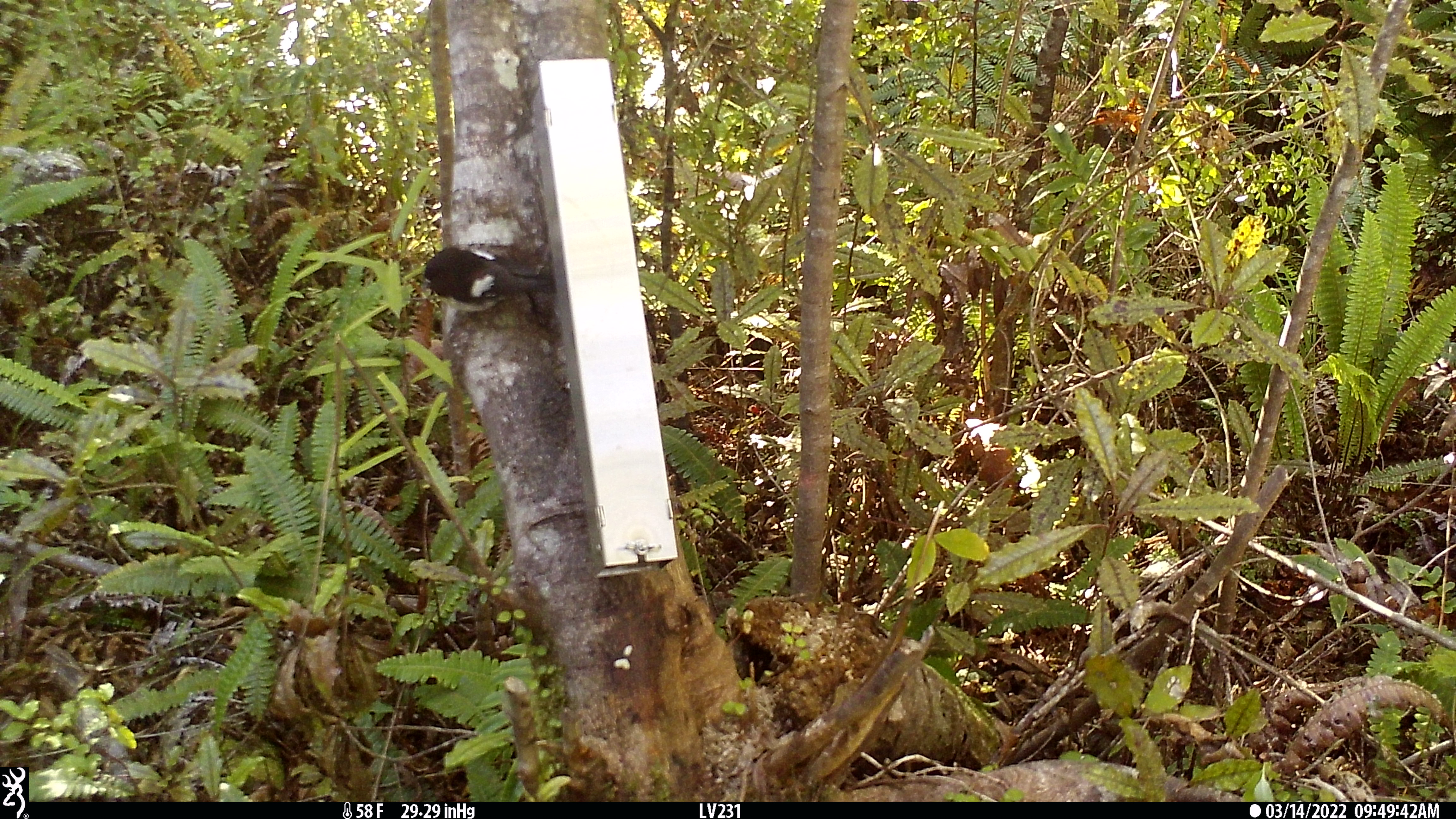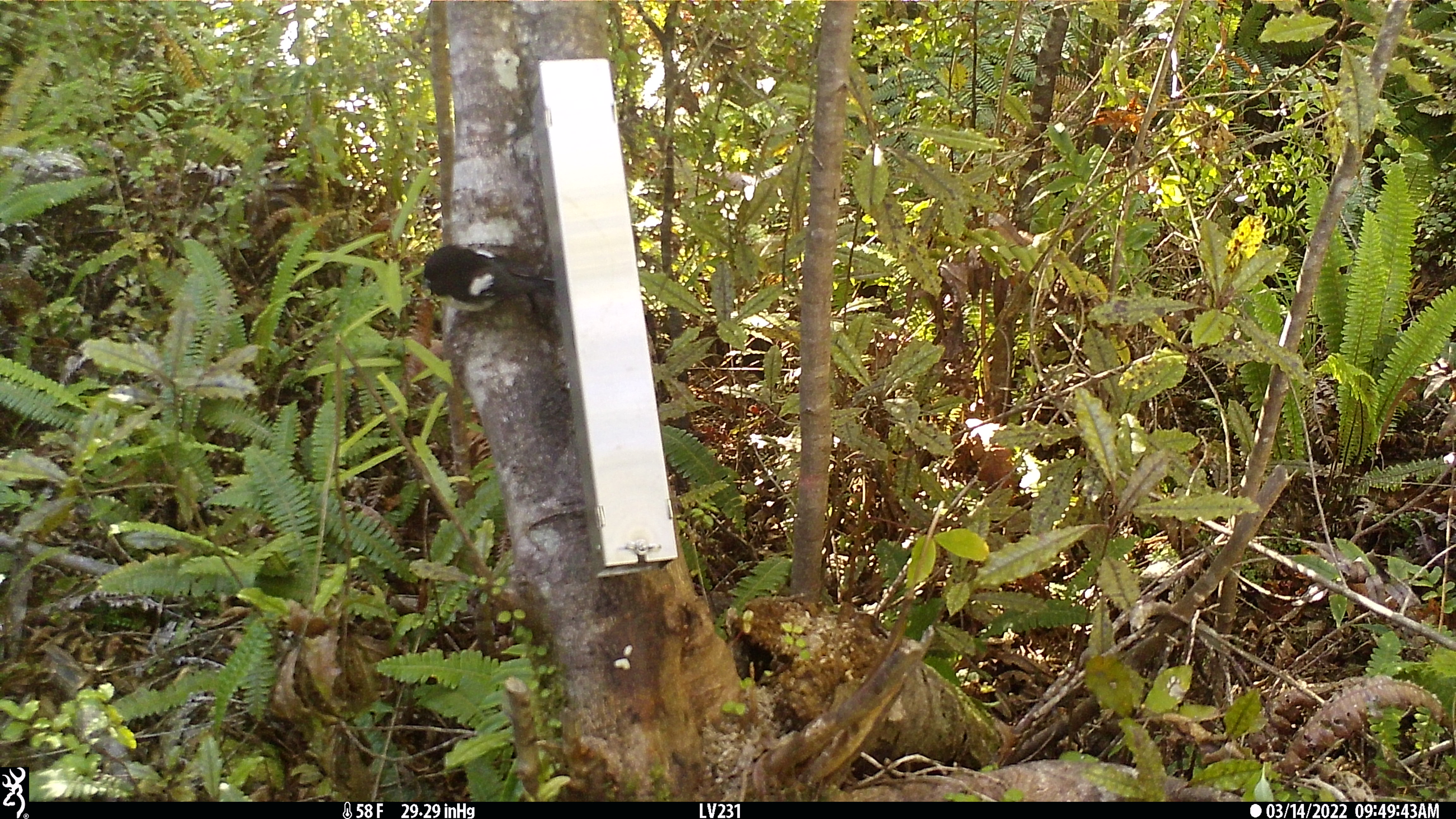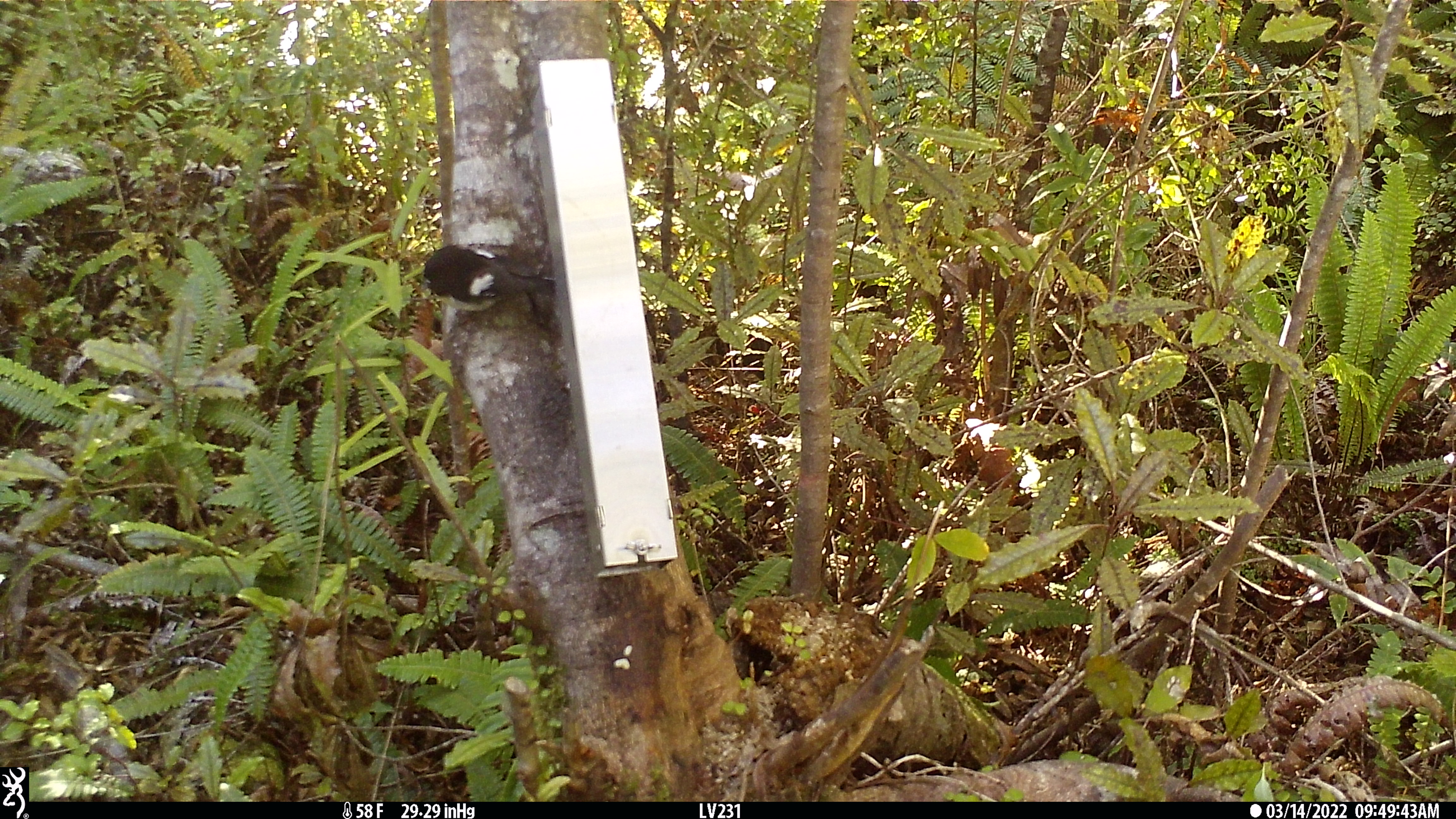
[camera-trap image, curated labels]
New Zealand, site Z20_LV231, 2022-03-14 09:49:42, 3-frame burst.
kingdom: Animalia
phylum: Chordata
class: Aves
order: Passeriformes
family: Petroicidae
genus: Petroica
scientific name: Petroica macrocephala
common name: tomtit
Tomtit (Petroica macrocephala).